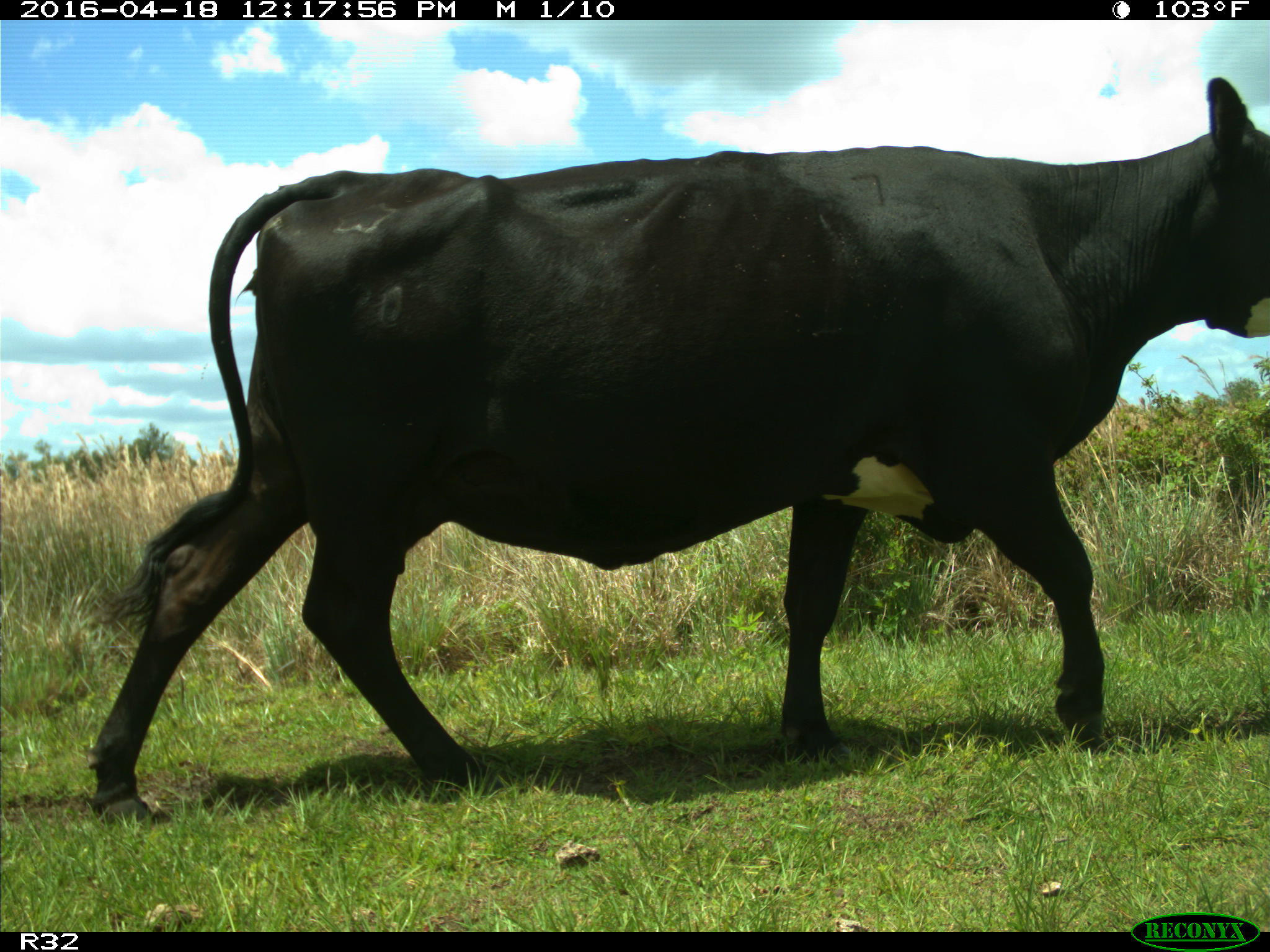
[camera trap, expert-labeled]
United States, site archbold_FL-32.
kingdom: Animalia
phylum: Chordata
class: Mammalia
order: Artiodactyla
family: Bovidae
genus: Bos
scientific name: Bos taurus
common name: domestic cow